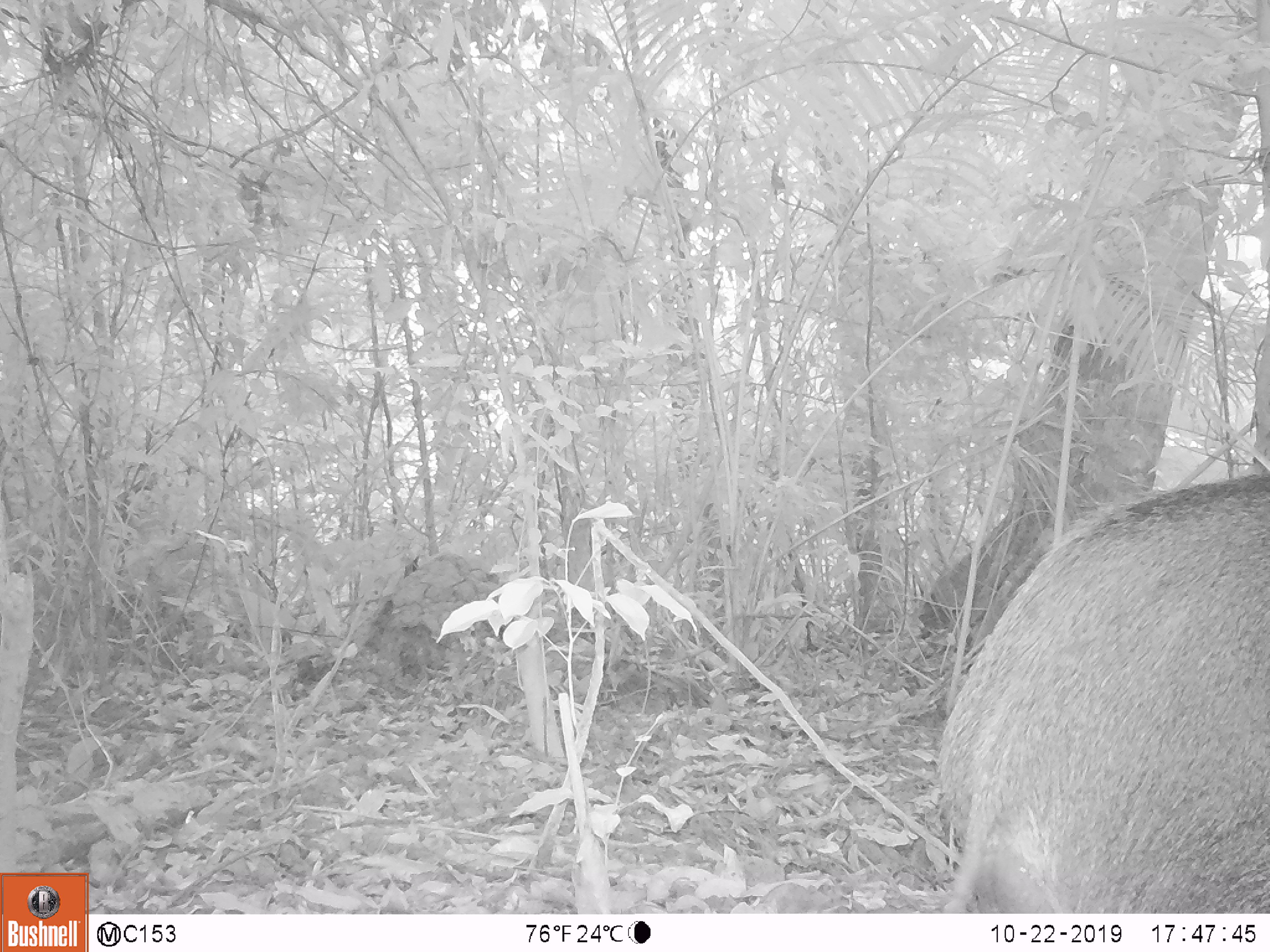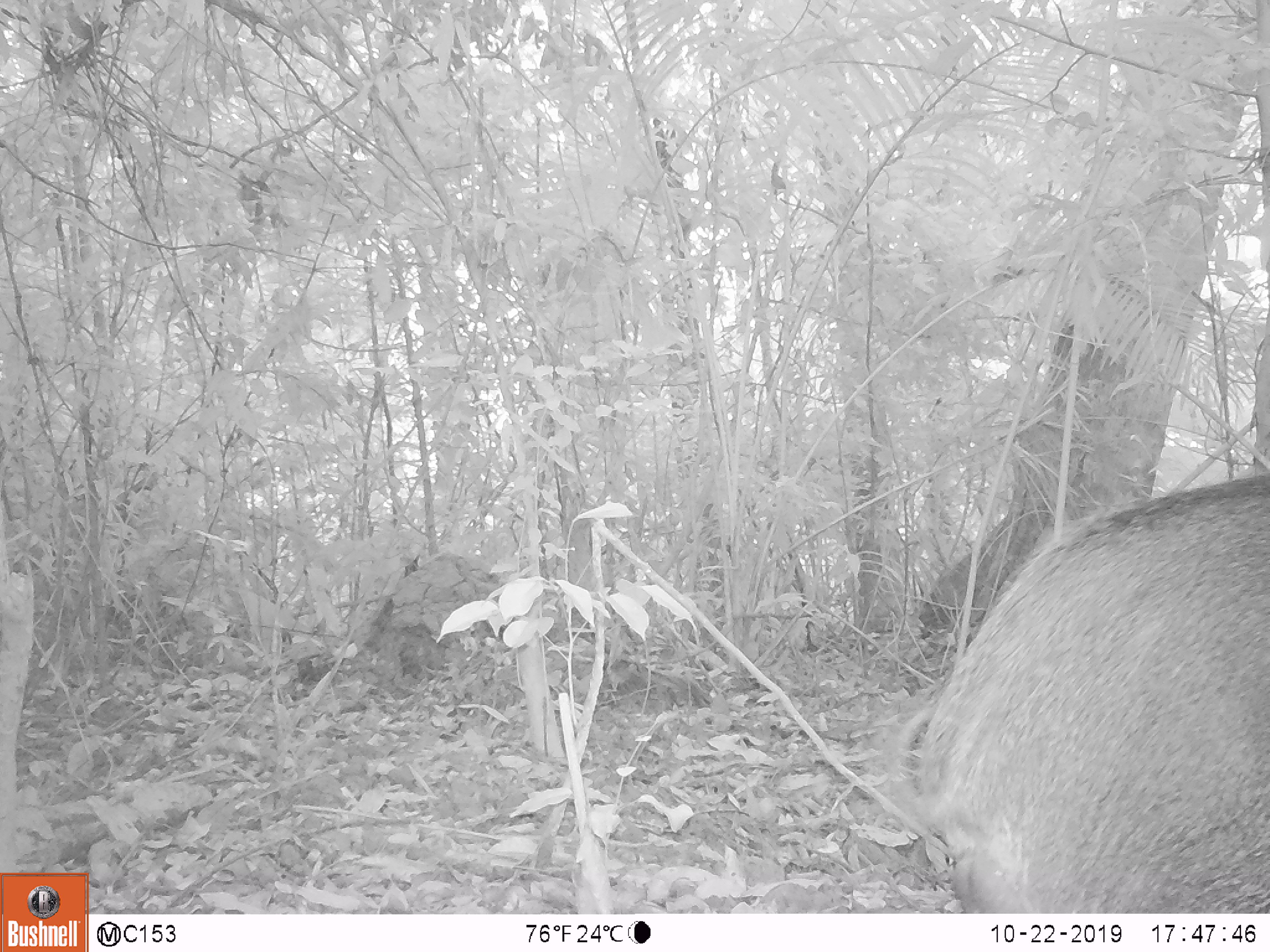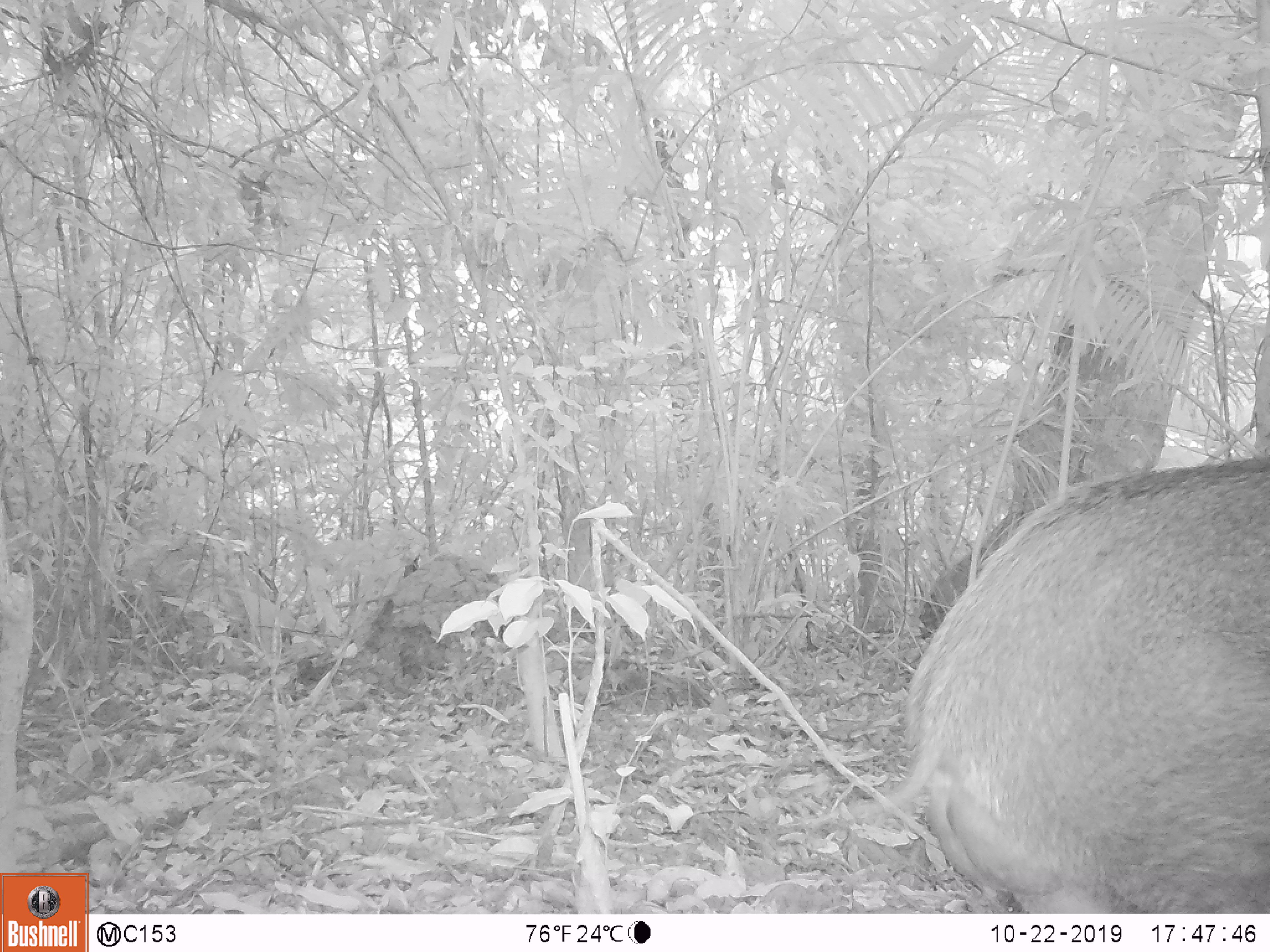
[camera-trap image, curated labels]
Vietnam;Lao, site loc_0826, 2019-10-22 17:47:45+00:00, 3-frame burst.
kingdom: Animalia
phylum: Chordata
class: Mammalia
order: Artiodactyla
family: Suidae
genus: Sus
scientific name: Sus scrofa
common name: eurasian wild pig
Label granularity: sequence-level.